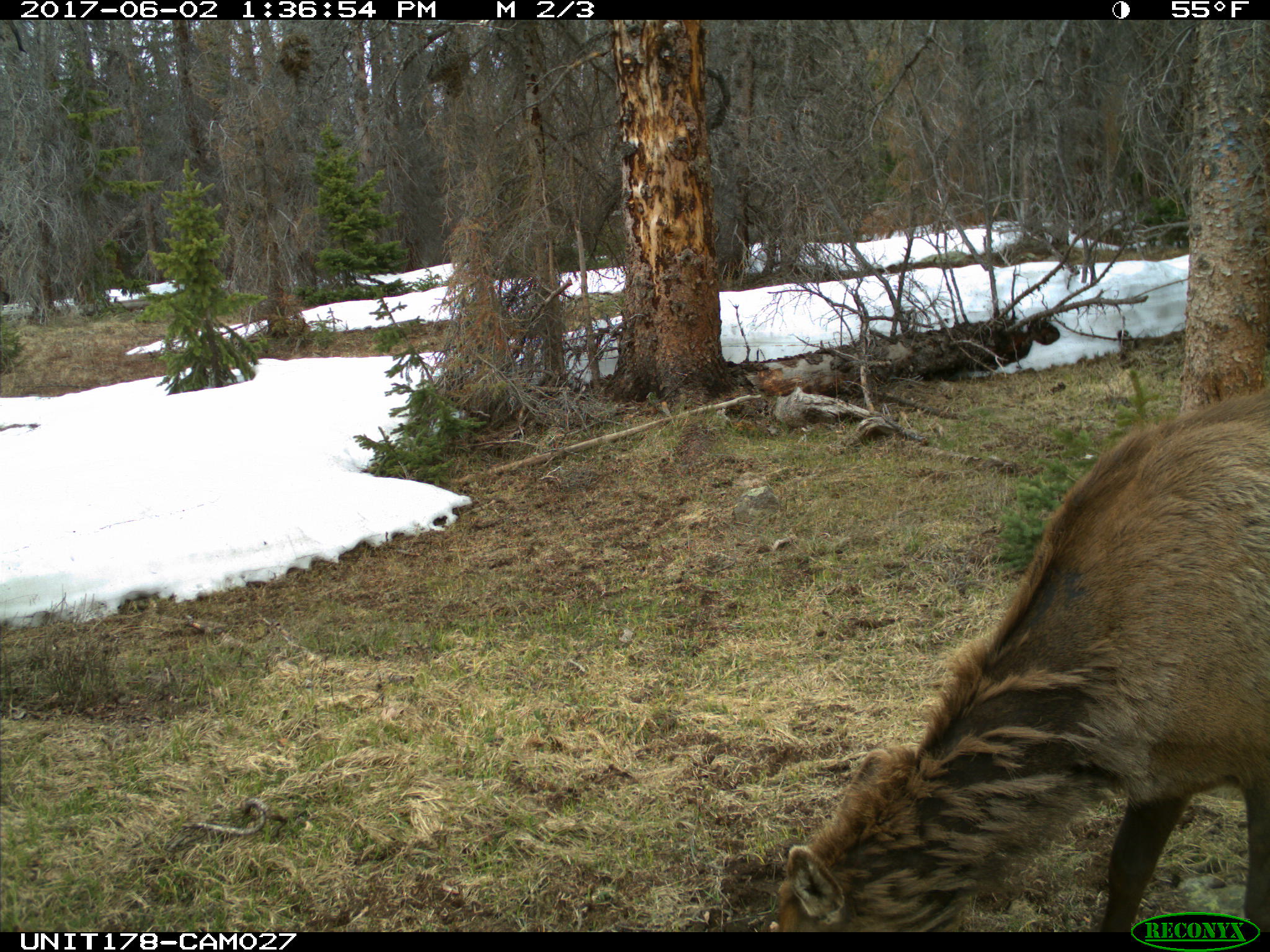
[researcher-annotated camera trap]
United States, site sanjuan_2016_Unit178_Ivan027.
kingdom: Animalia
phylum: Chordata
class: Mammalia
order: Artiodactyla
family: Cervidae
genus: Cervus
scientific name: Cervus elaphus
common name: red deer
Cervus elaphus (red deer).